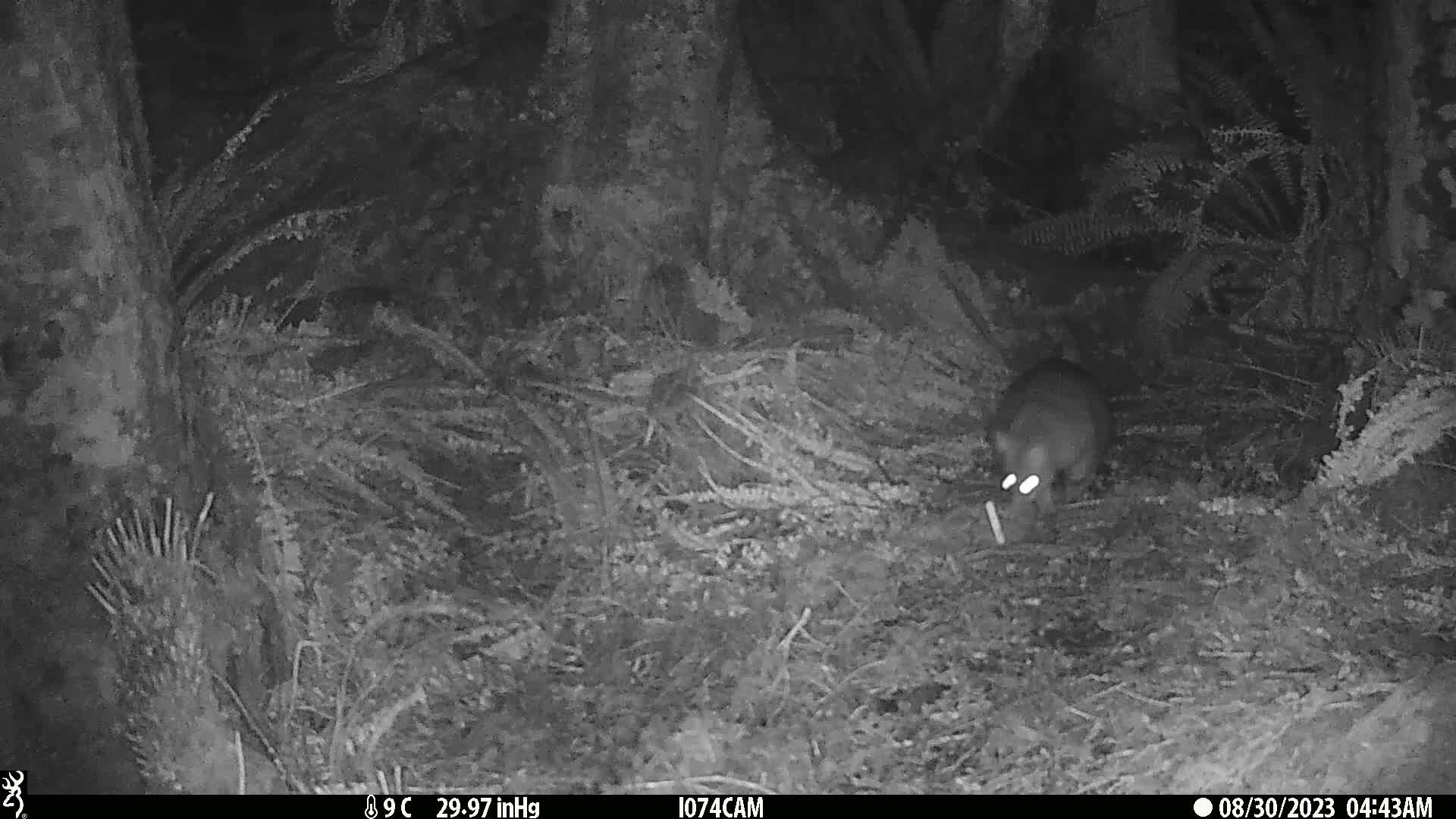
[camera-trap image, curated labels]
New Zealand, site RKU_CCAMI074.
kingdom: Animalia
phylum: Chordata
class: Mammalia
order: Diprotodontia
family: Phalangeridae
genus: Trichosurus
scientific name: Trichosurus vulpecula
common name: common brushtail possum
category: possum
Possum (common brushtail possum) (Trichosurus vulpecula).